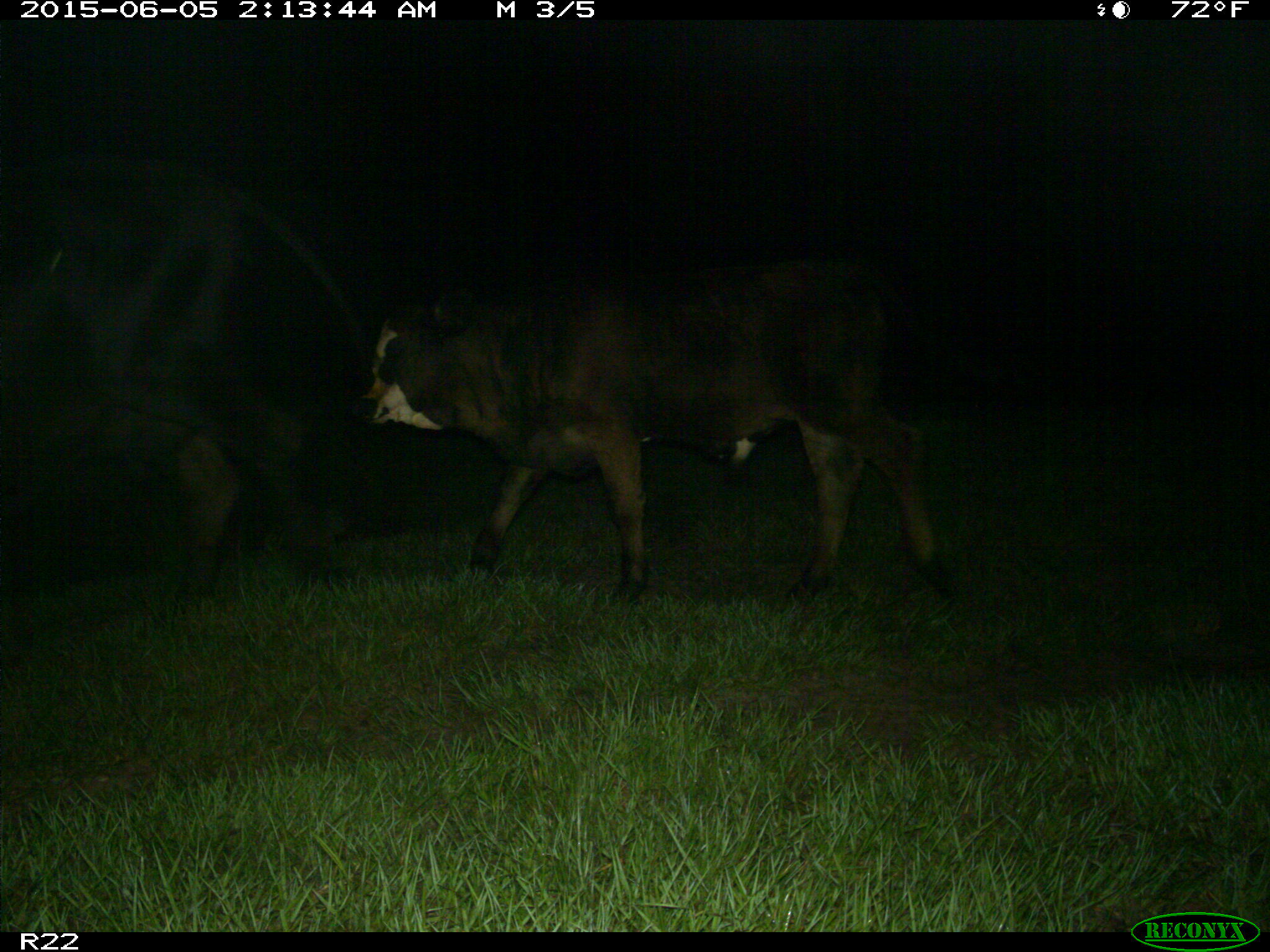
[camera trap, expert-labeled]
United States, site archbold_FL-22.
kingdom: Animalia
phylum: Chordata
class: Mammalia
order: Artiodactyla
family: Bovidae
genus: Bos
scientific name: Bos taurus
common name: domestic cow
Bos taurus (domestic cow).